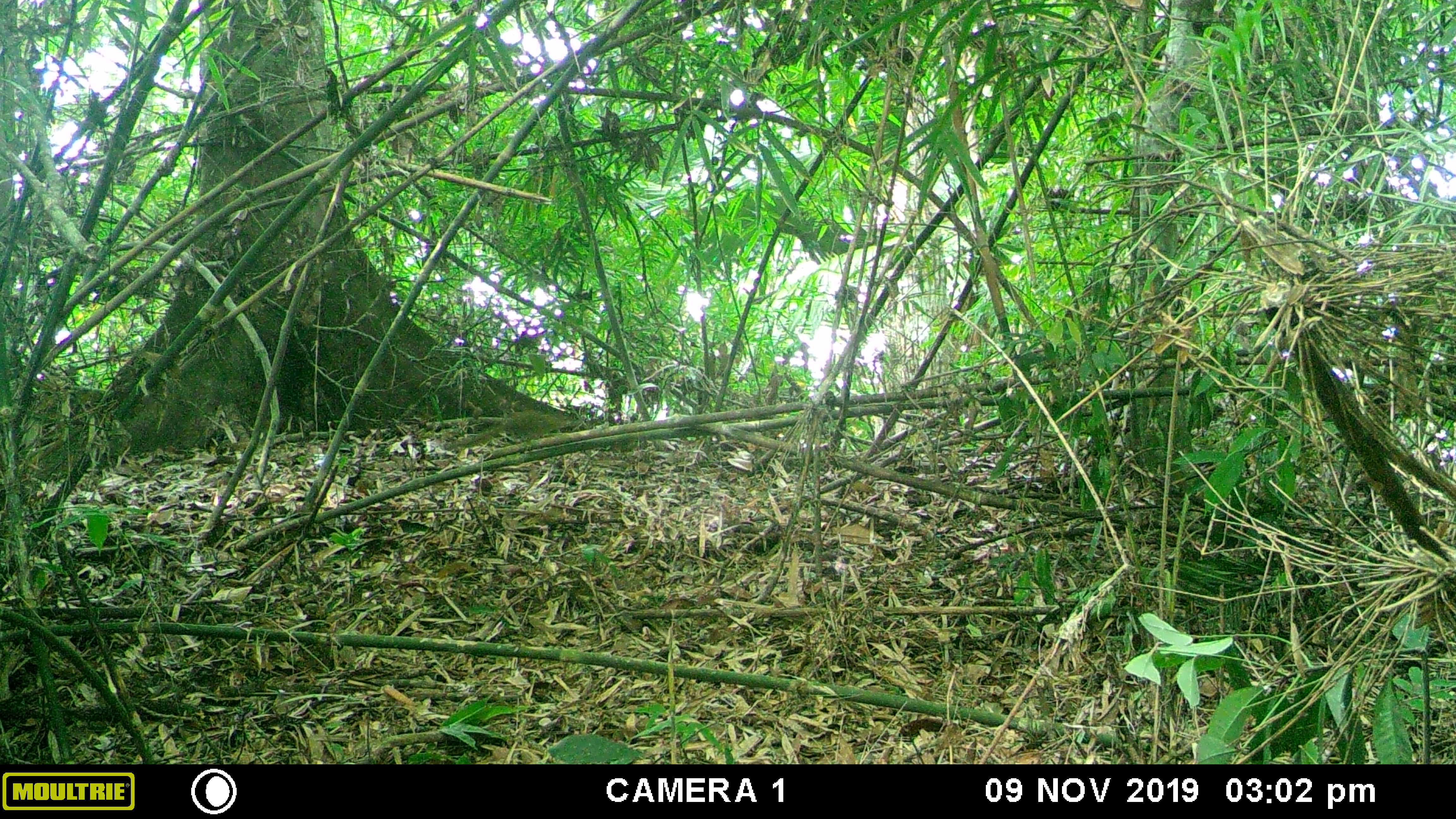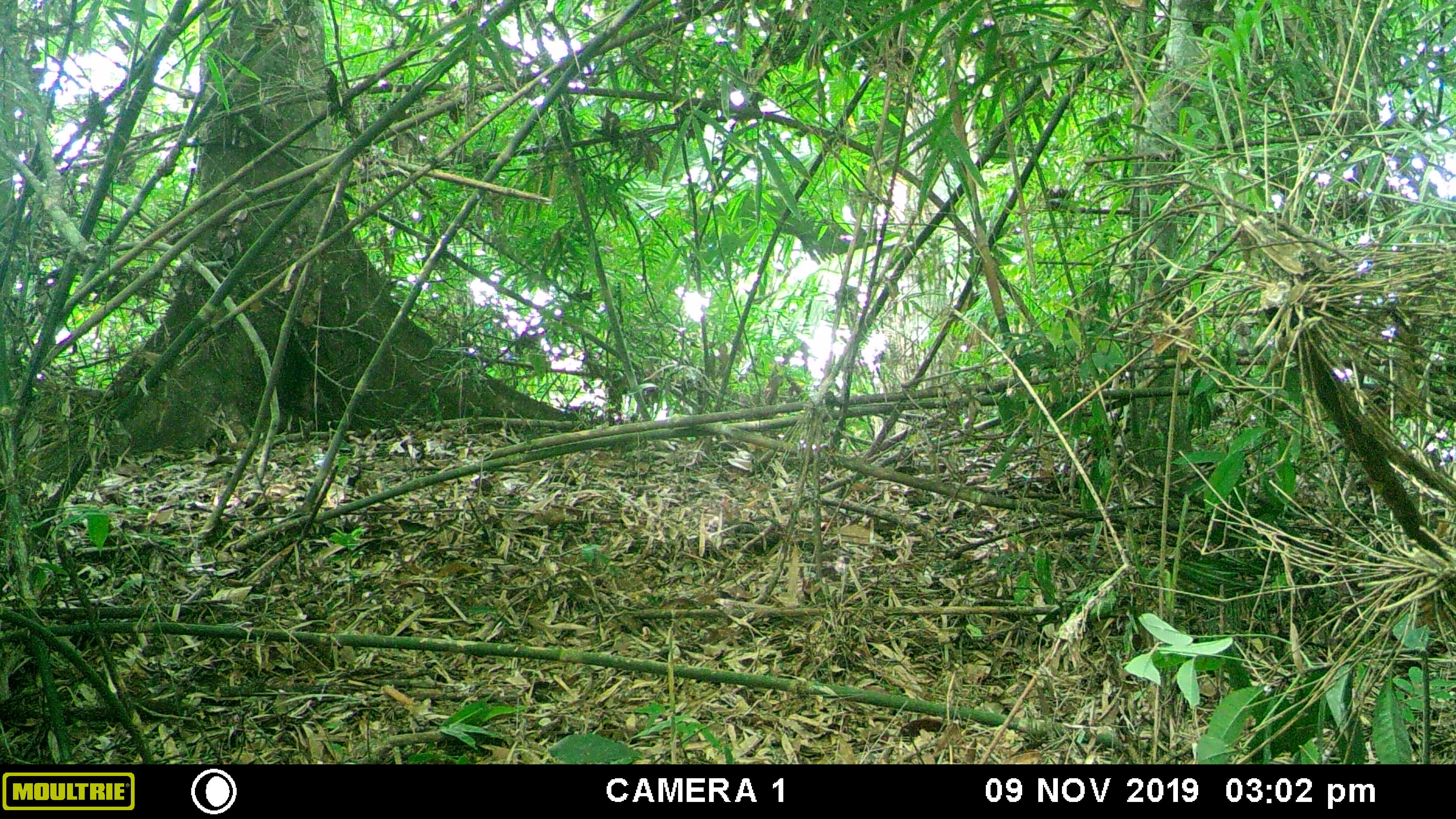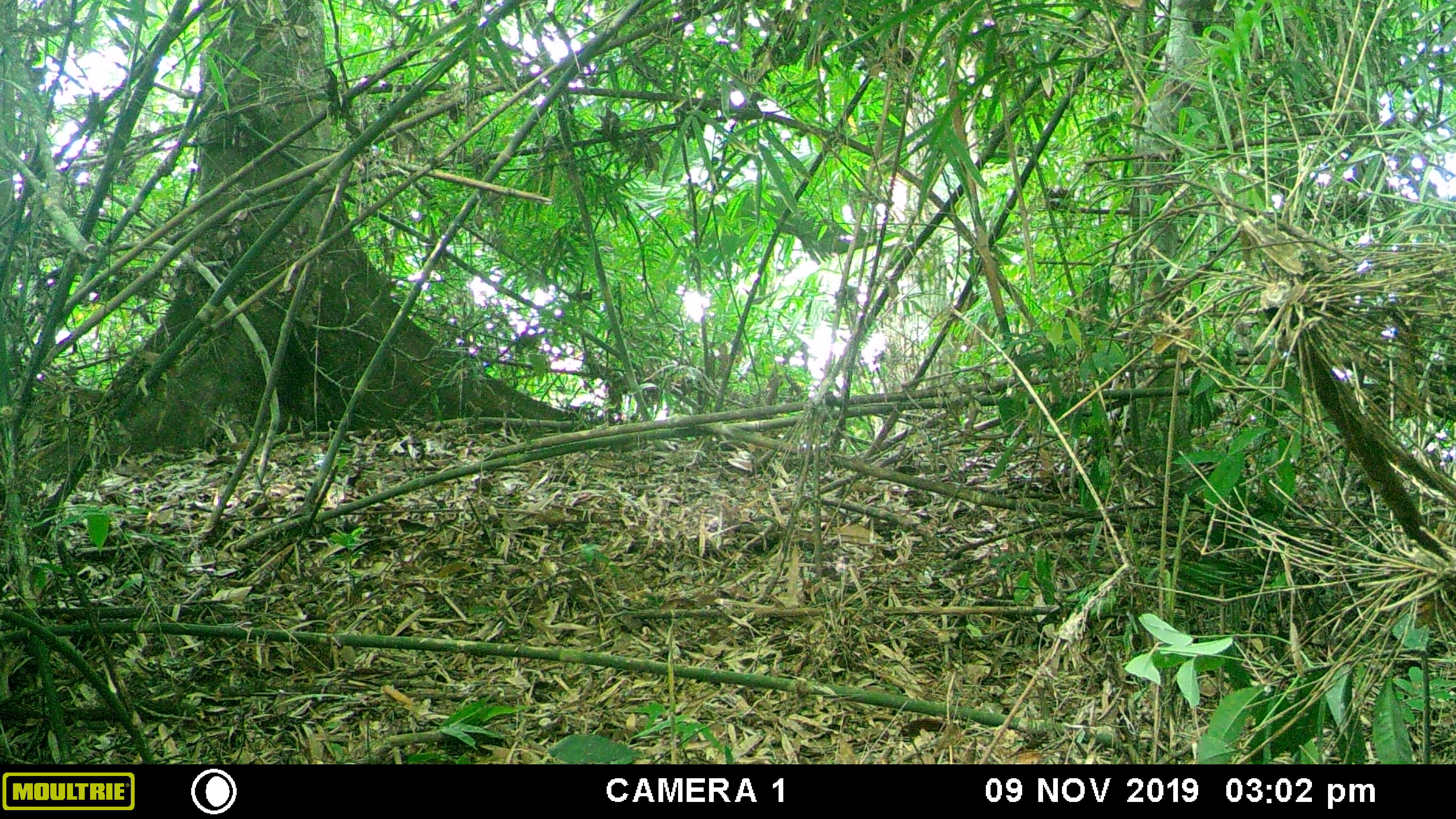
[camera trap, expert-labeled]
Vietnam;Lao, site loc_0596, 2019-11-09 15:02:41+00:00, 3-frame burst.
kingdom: Animalia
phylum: Chordata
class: Mammalia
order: Scandentia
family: Tupaiidae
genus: Tupaia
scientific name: Tupaia belangeri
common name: northern treeshrew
Northern treeshrew (Tupaia belangeri). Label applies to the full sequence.